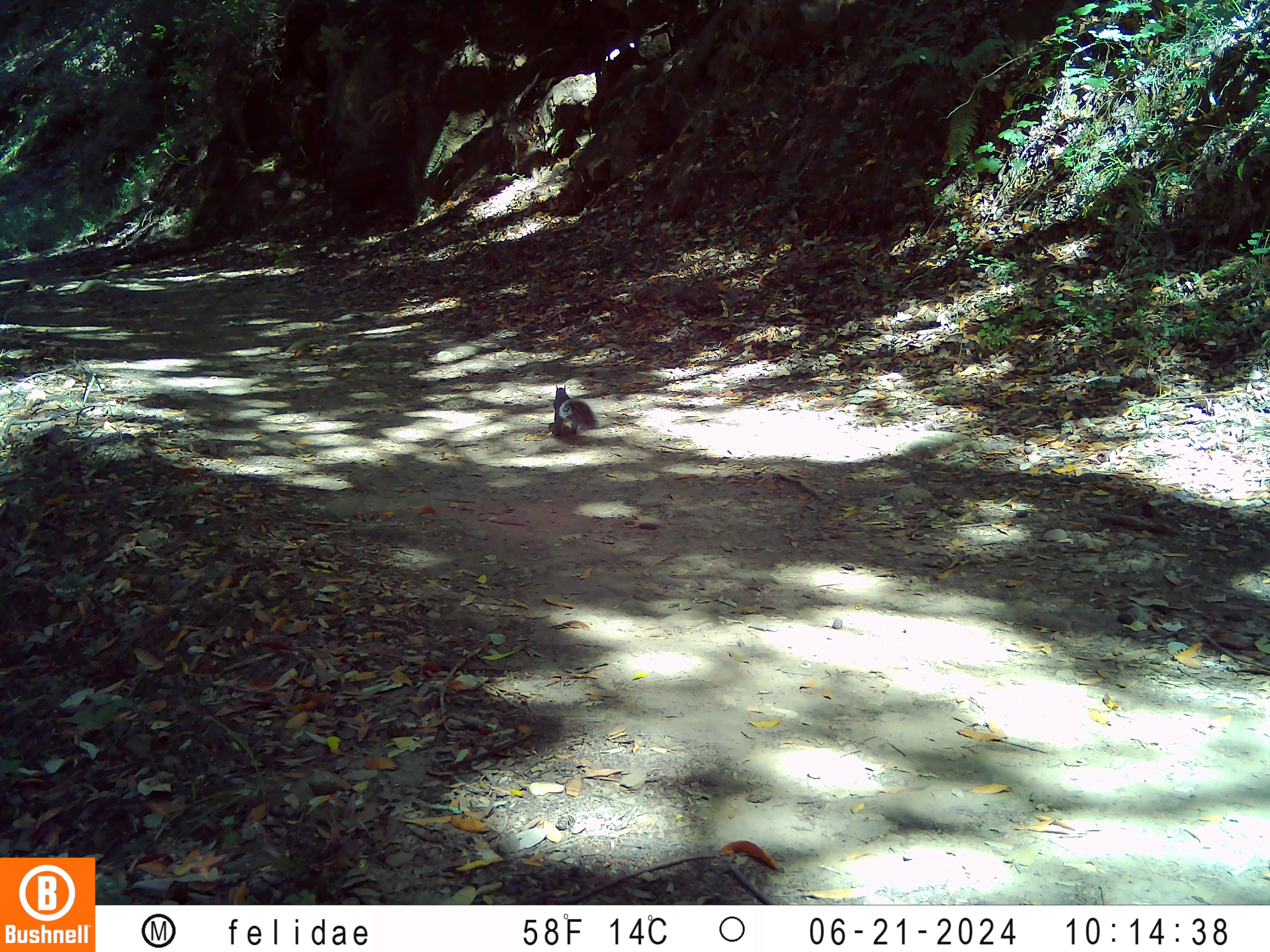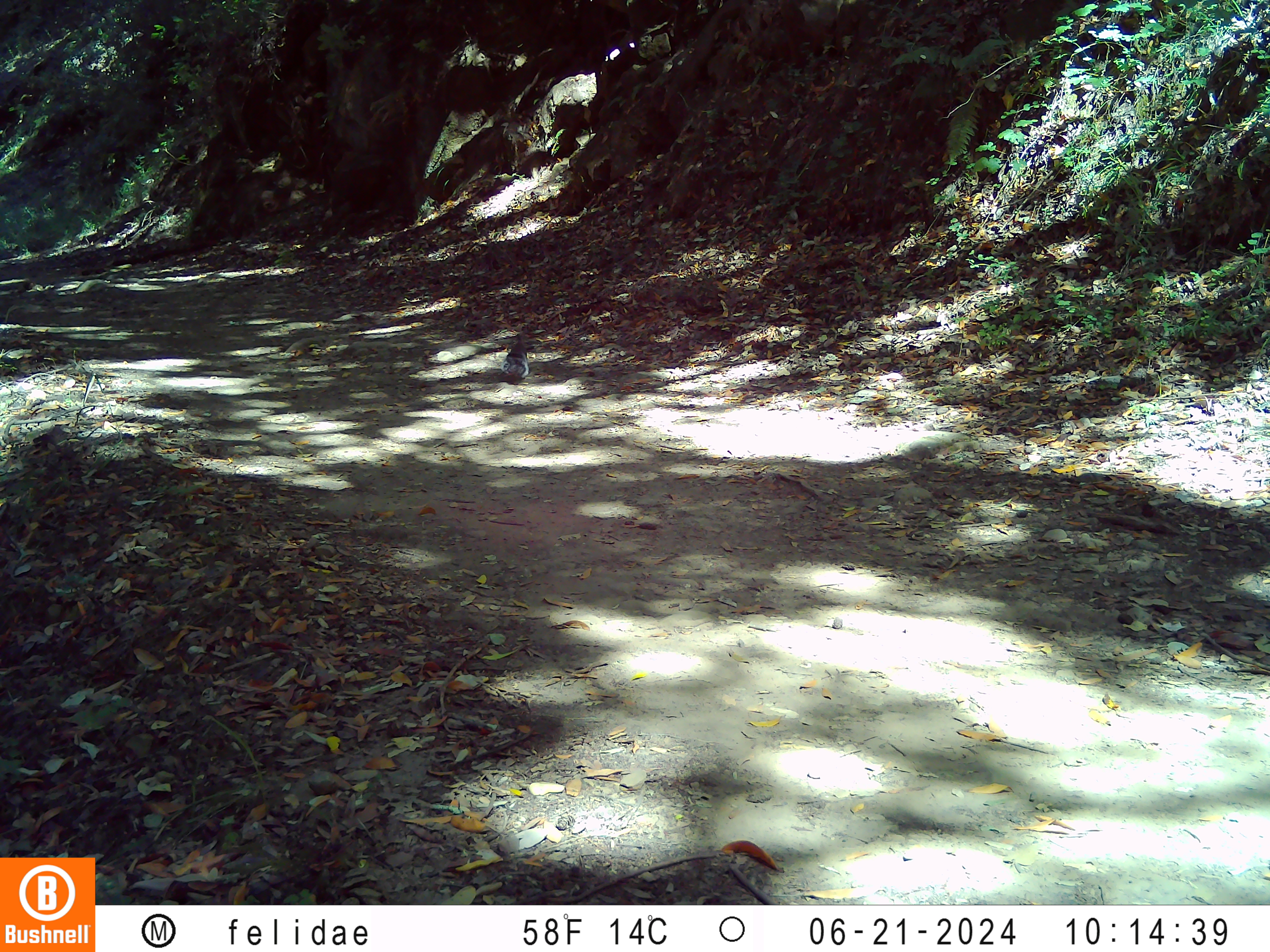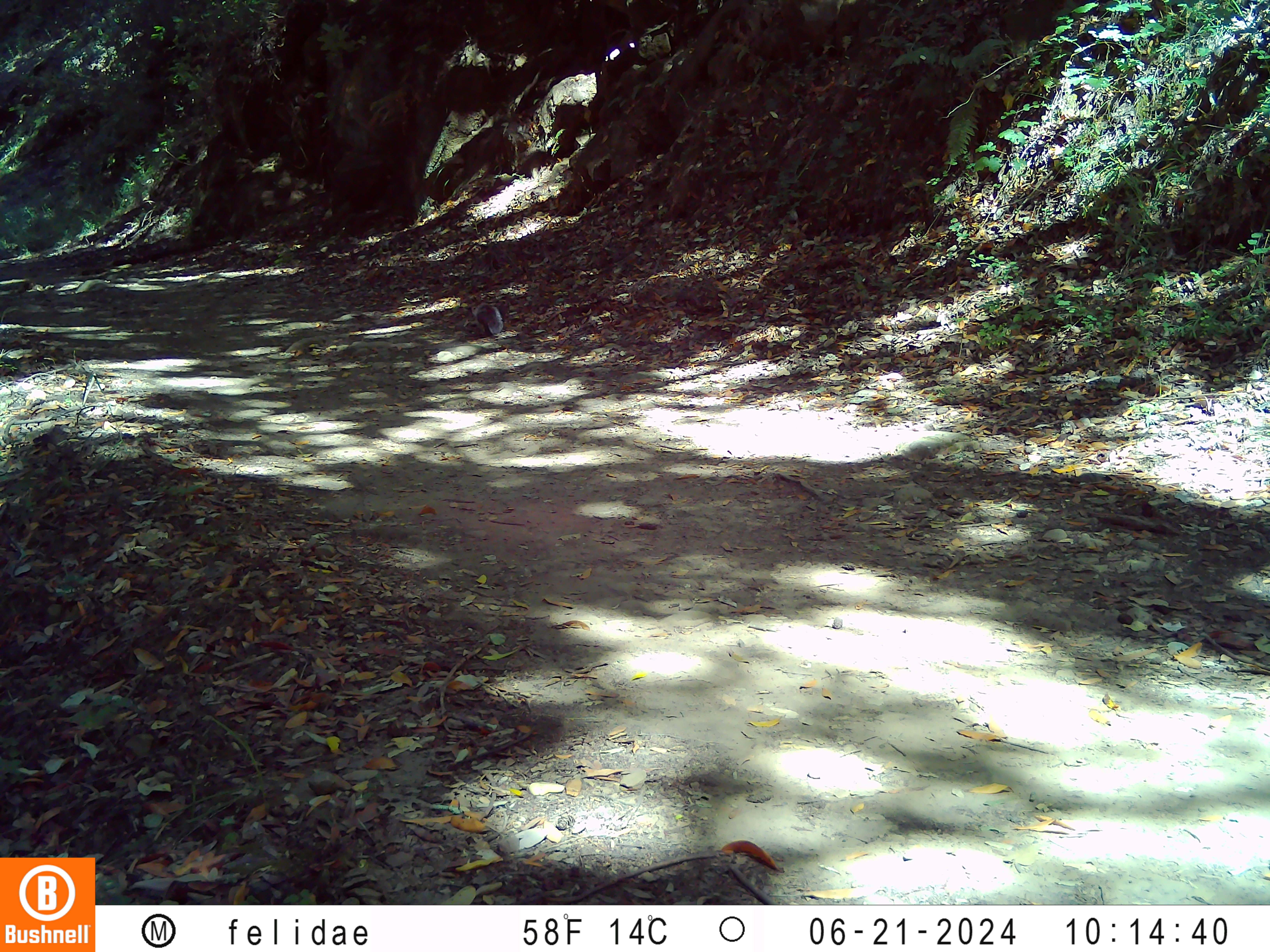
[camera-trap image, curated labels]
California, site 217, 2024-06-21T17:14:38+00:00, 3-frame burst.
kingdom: Animalia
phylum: Chordata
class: Mammalia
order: Rodentia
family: Sciuridae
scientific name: Sciuridae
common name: squirrel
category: unknown squirrel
Unknown squirrel (squirrel) (Sciuridae).